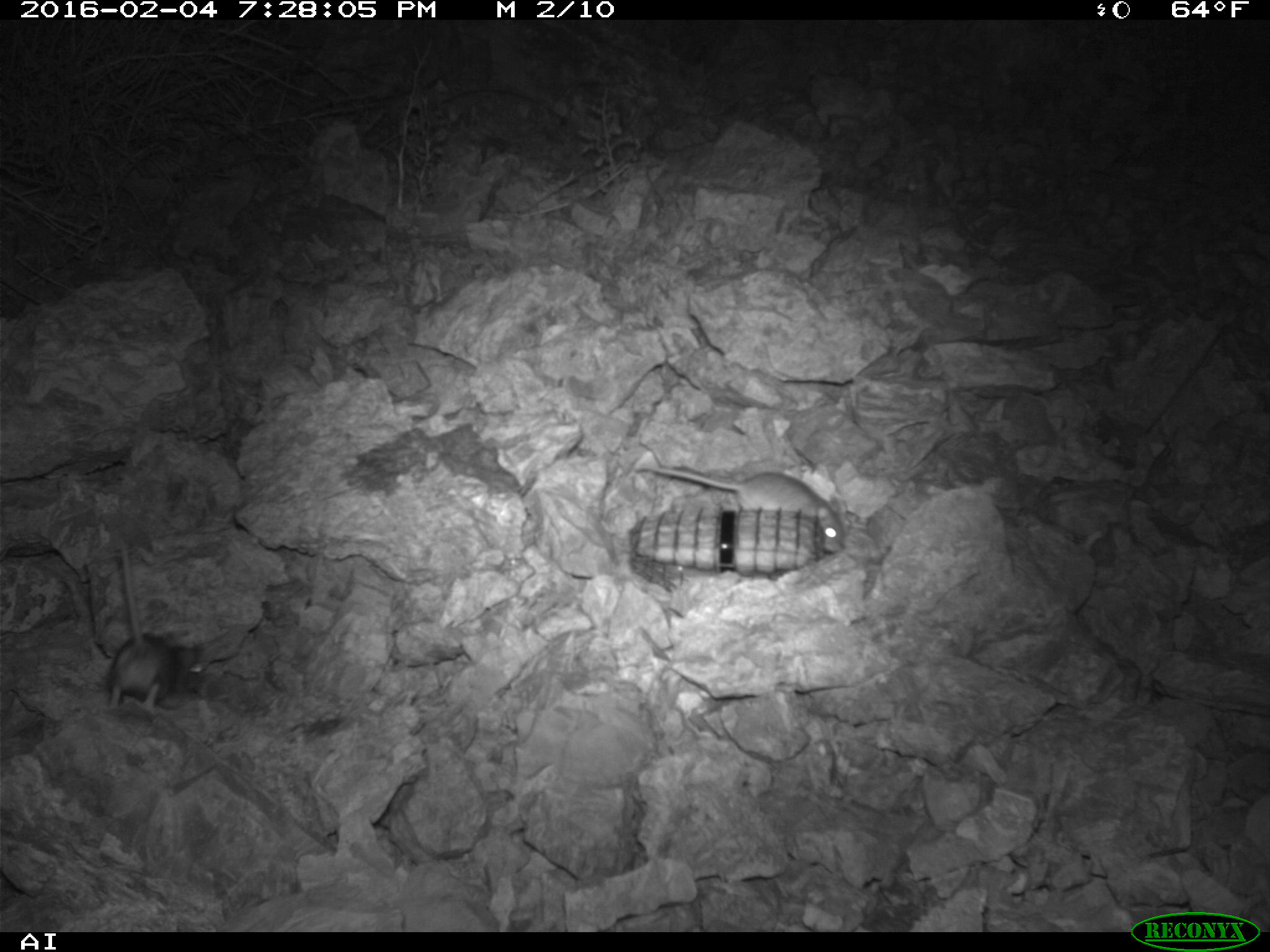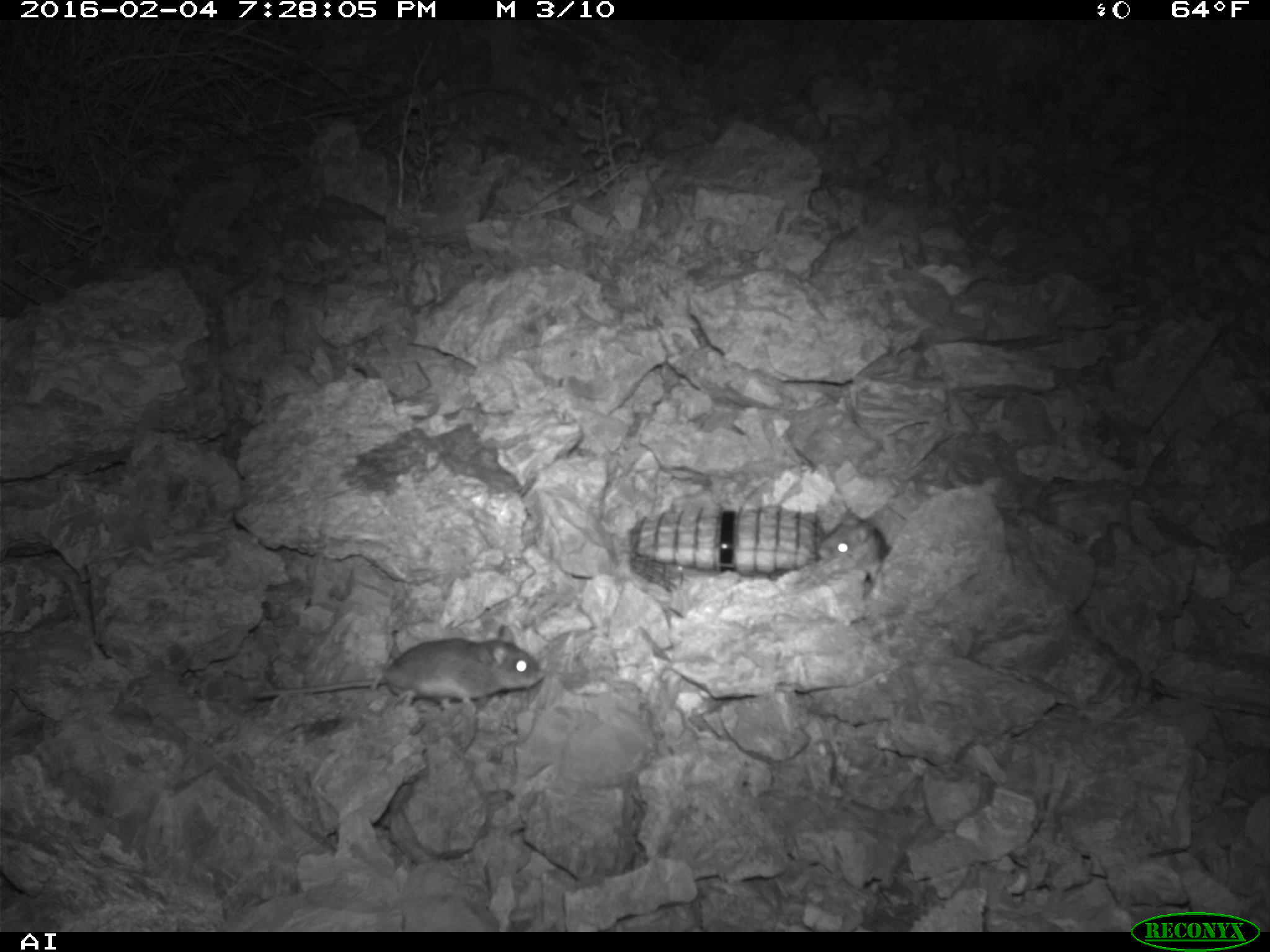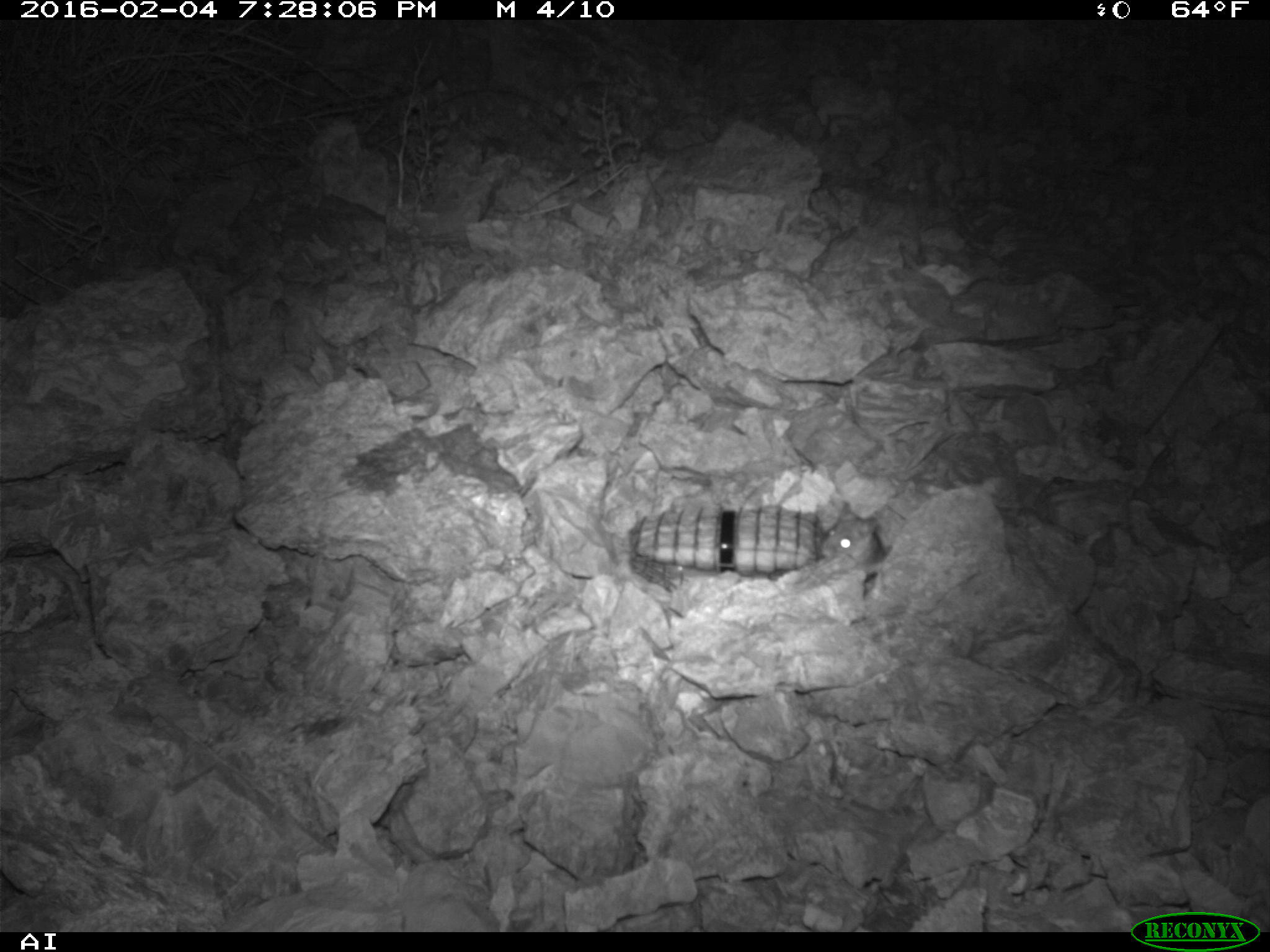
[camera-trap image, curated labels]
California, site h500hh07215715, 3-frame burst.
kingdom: Animalia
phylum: Chordata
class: Mammalia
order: Rodentia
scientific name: Rodentia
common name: rodent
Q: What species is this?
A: Rodent (Rodentia).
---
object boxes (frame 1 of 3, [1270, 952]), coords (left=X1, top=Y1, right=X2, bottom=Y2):
rodent: (left=635, top=462, right=845, bottom=552); (left=107, top=545, right=206, bottom=715)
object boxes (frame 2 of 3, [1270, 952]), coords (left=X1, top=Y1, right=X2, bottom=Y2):
rodent: (left=252, top=623, right=547, bottom=756); (left=818, top=511, right=895, bottom=586)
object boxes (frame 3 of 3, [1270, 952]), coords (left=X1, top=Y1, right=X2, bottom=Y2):
rodent: (left=815, top=498, right=885, bottom=565)